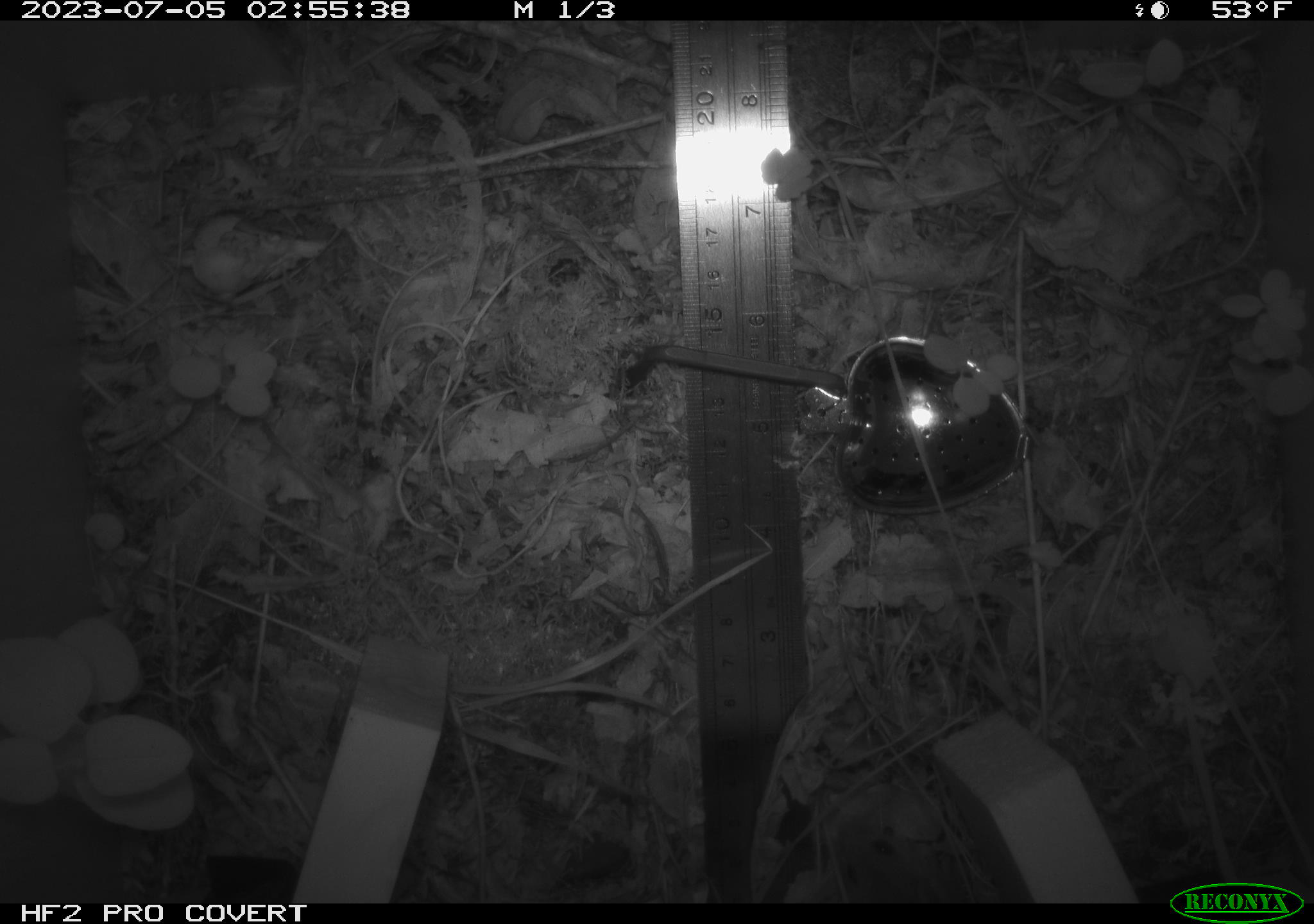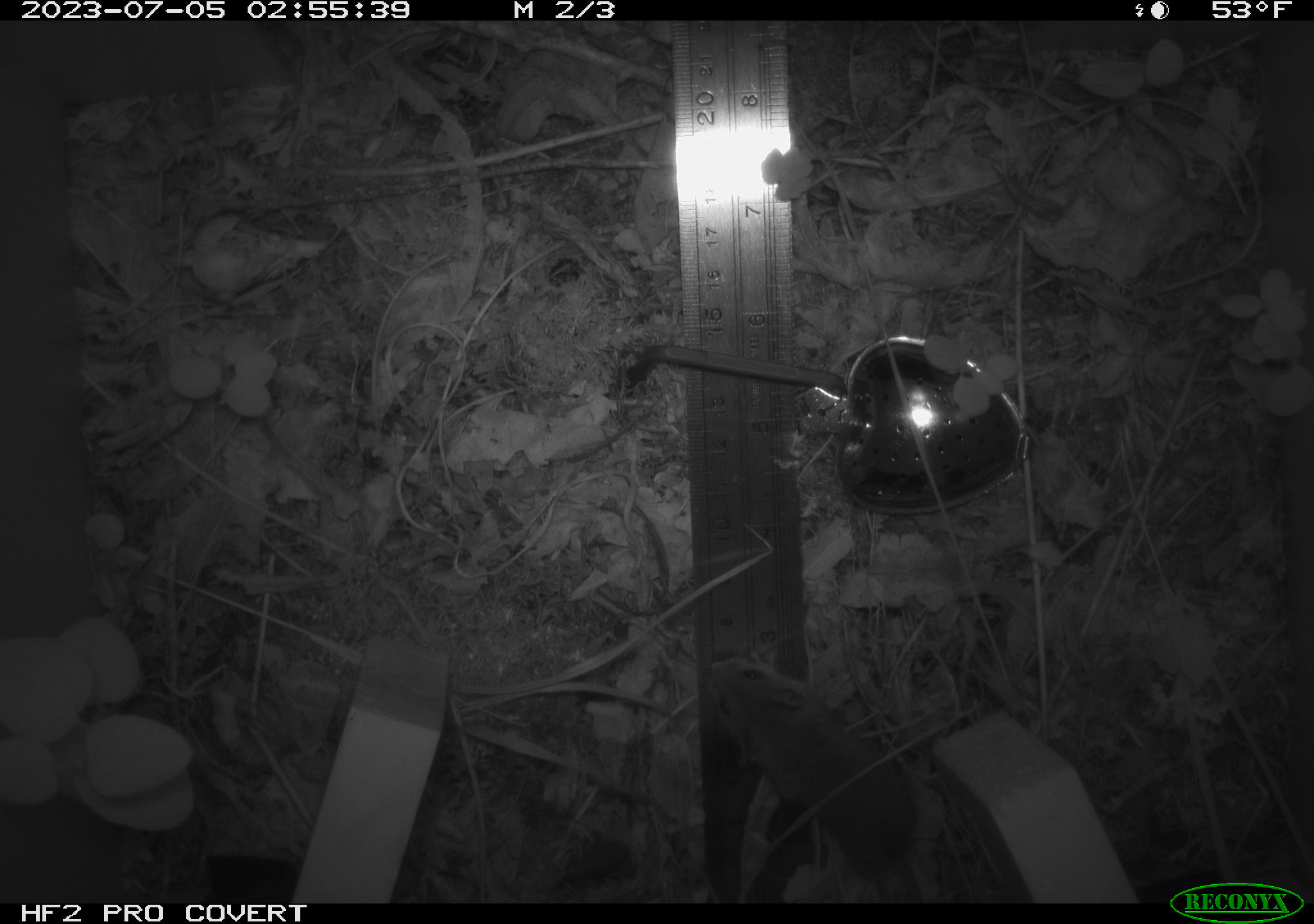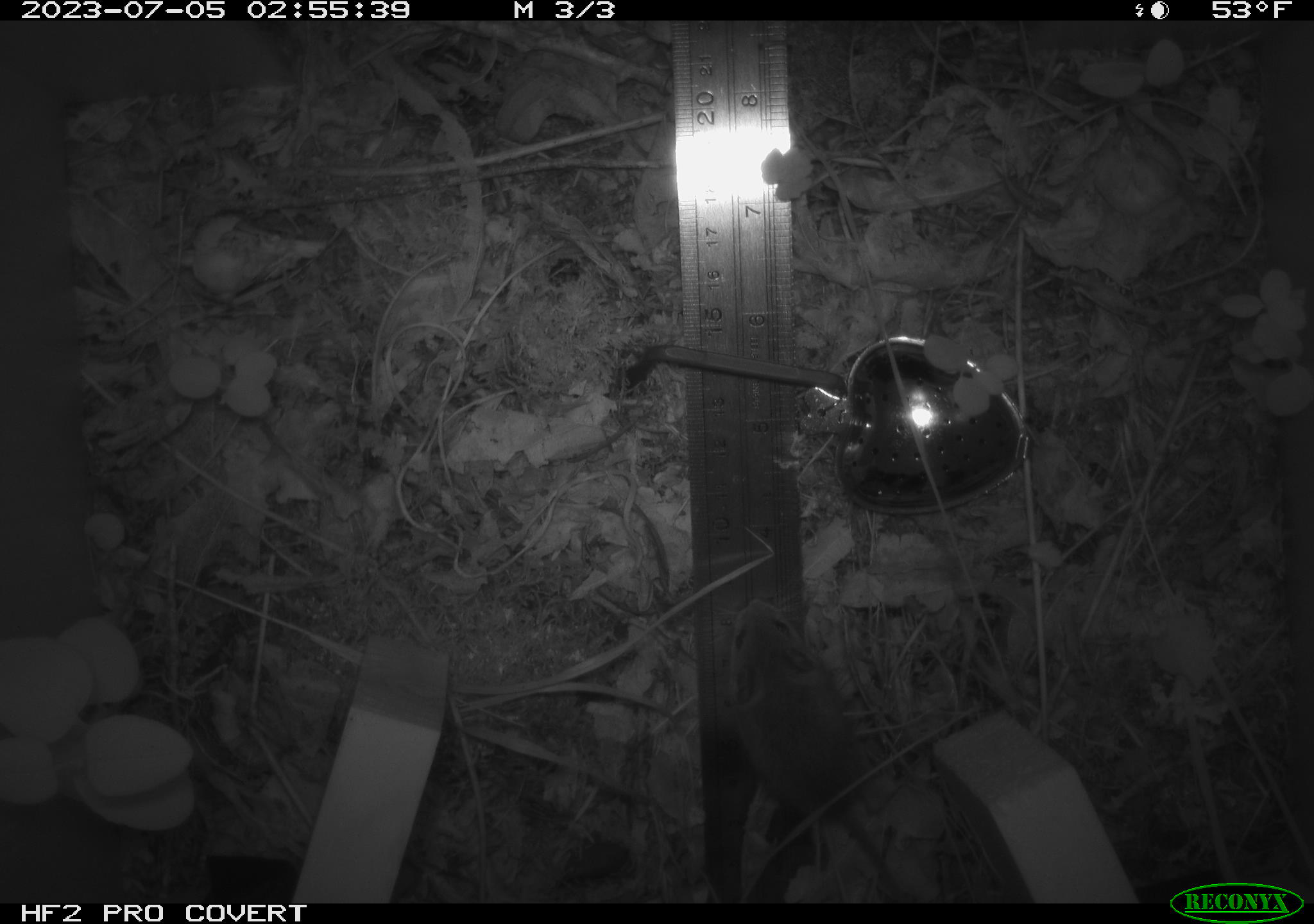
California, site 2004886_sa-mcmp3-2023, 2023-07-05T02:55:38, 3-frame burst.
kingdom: Animalia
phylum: Chordata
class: Mammalia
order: Rodentia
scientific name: Rodentia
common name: mouse species